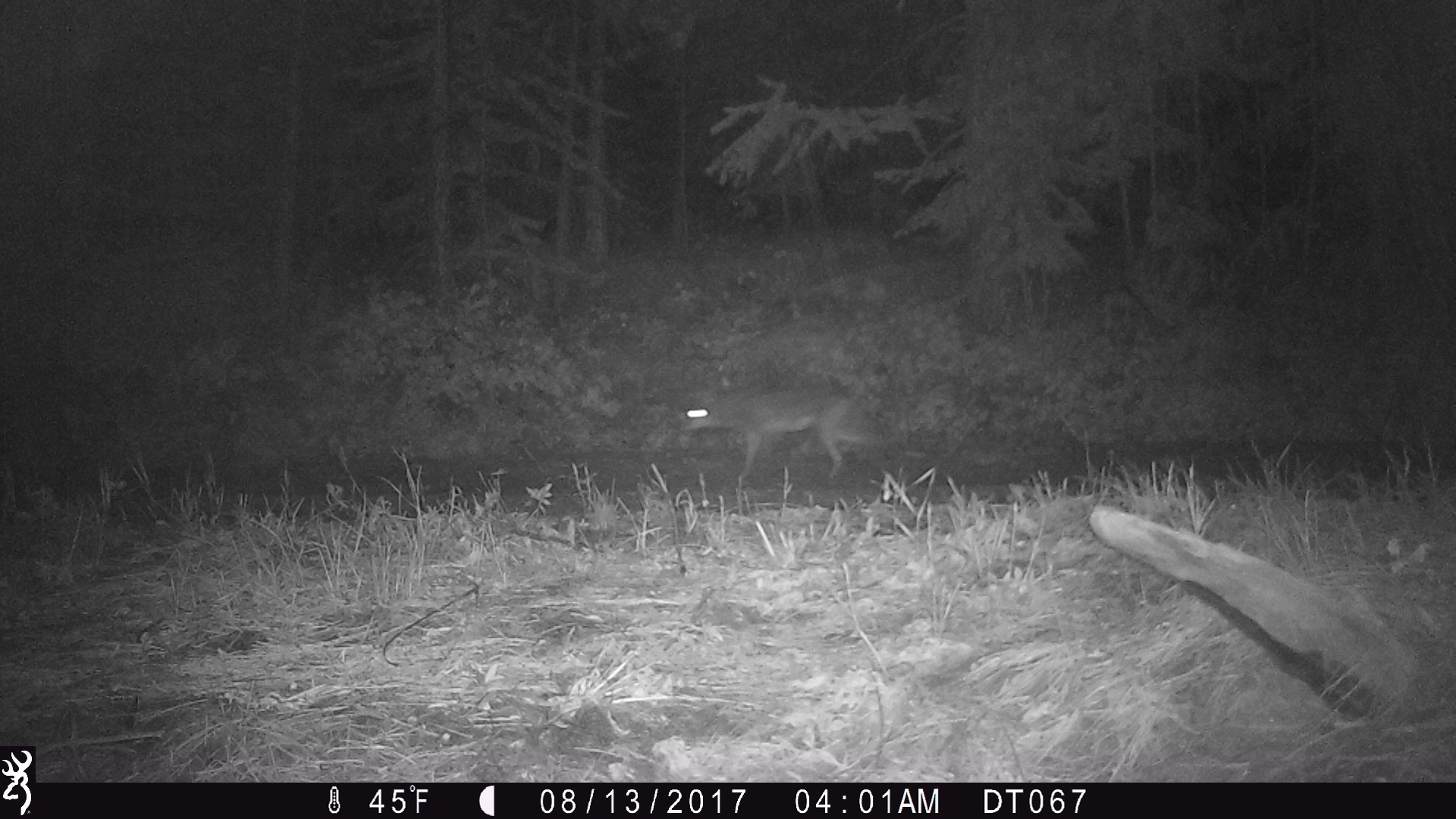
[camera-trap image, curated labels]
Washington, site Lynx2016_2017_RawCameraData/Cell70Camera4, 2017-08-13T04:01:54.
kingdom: Animalia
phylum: Chordata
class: Mammalia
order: Carnivora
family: Canidae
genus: Canis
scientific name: Canis latrans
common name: coyote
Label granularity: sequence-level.